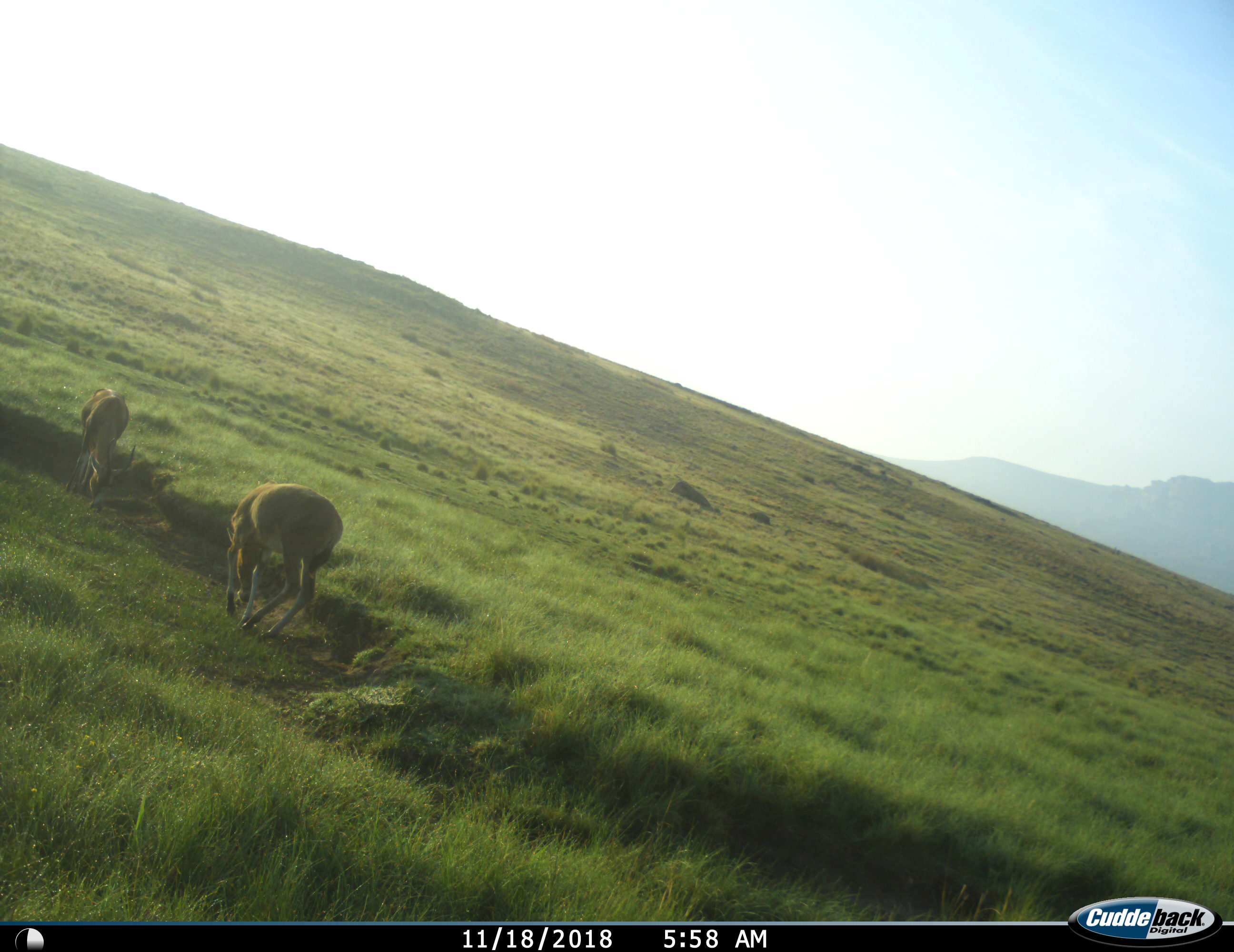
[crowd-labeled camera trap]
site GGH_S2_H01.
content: unidentified animal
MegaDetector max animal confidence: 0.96